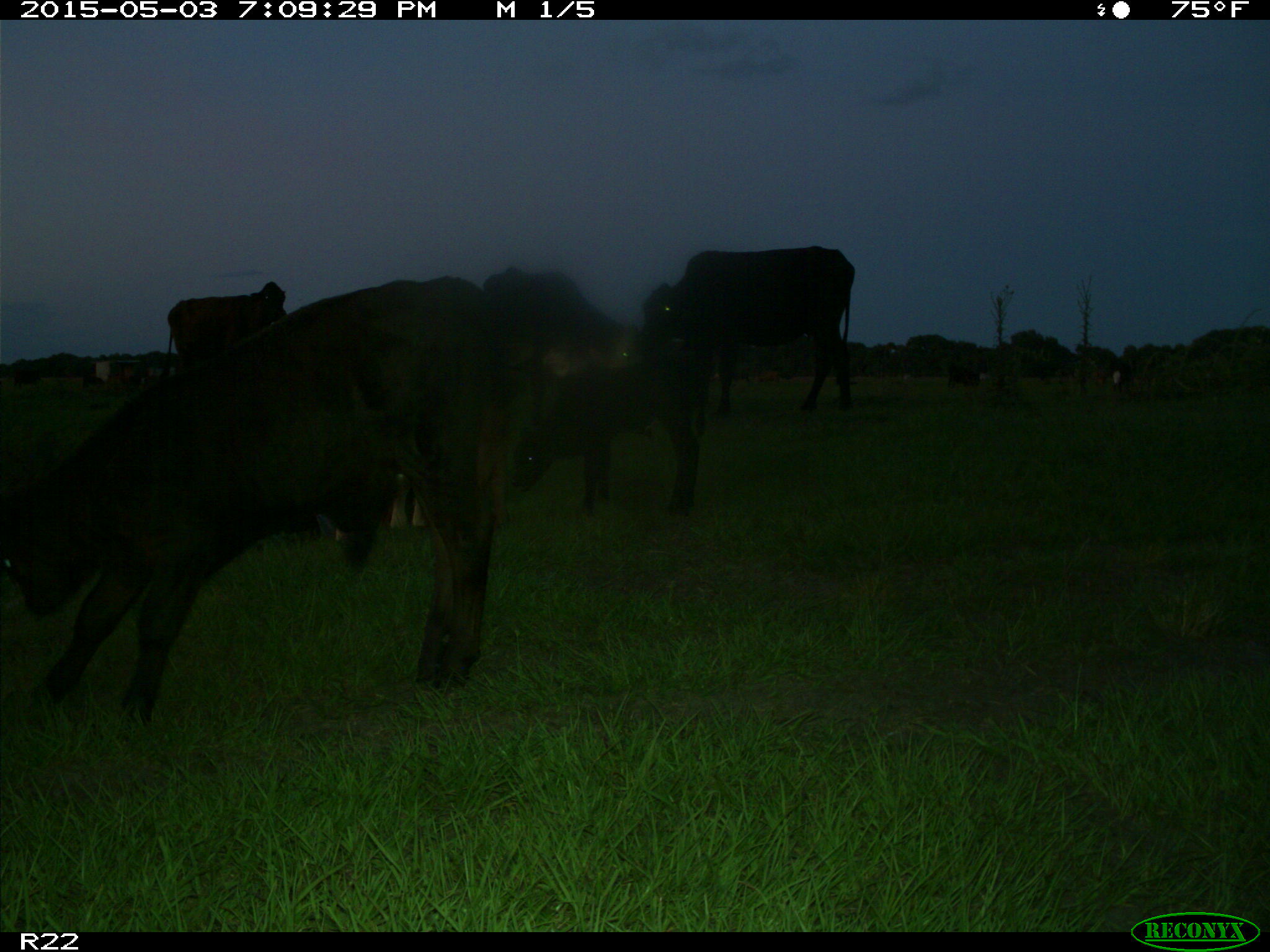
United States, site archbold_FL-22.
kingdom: Animalia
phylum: Chordata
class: Mammalia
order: Artiodactyla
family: Bovidae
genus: Bos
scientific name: Bos taurus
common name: domestic cow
Bos taurus (domestic cow).